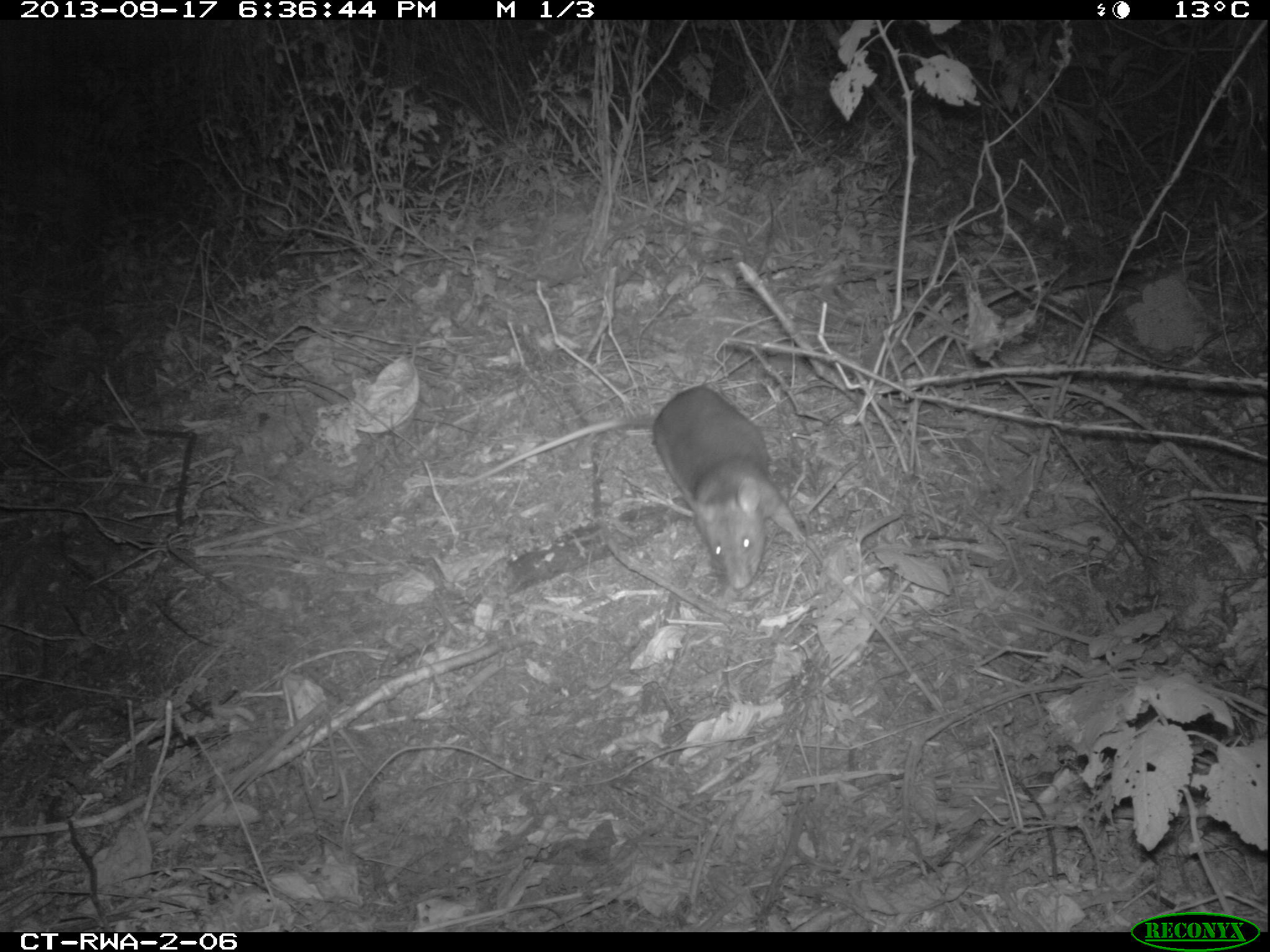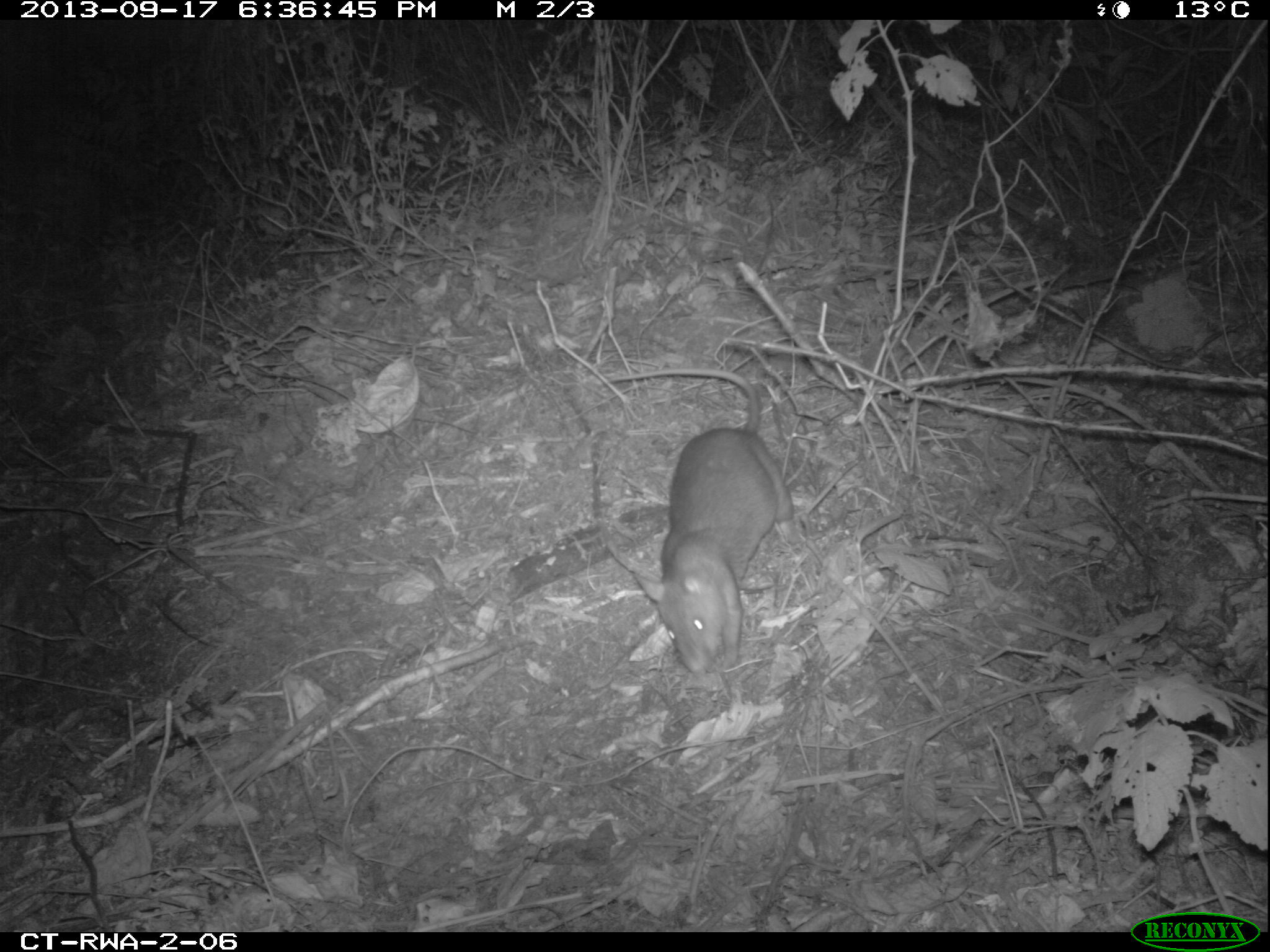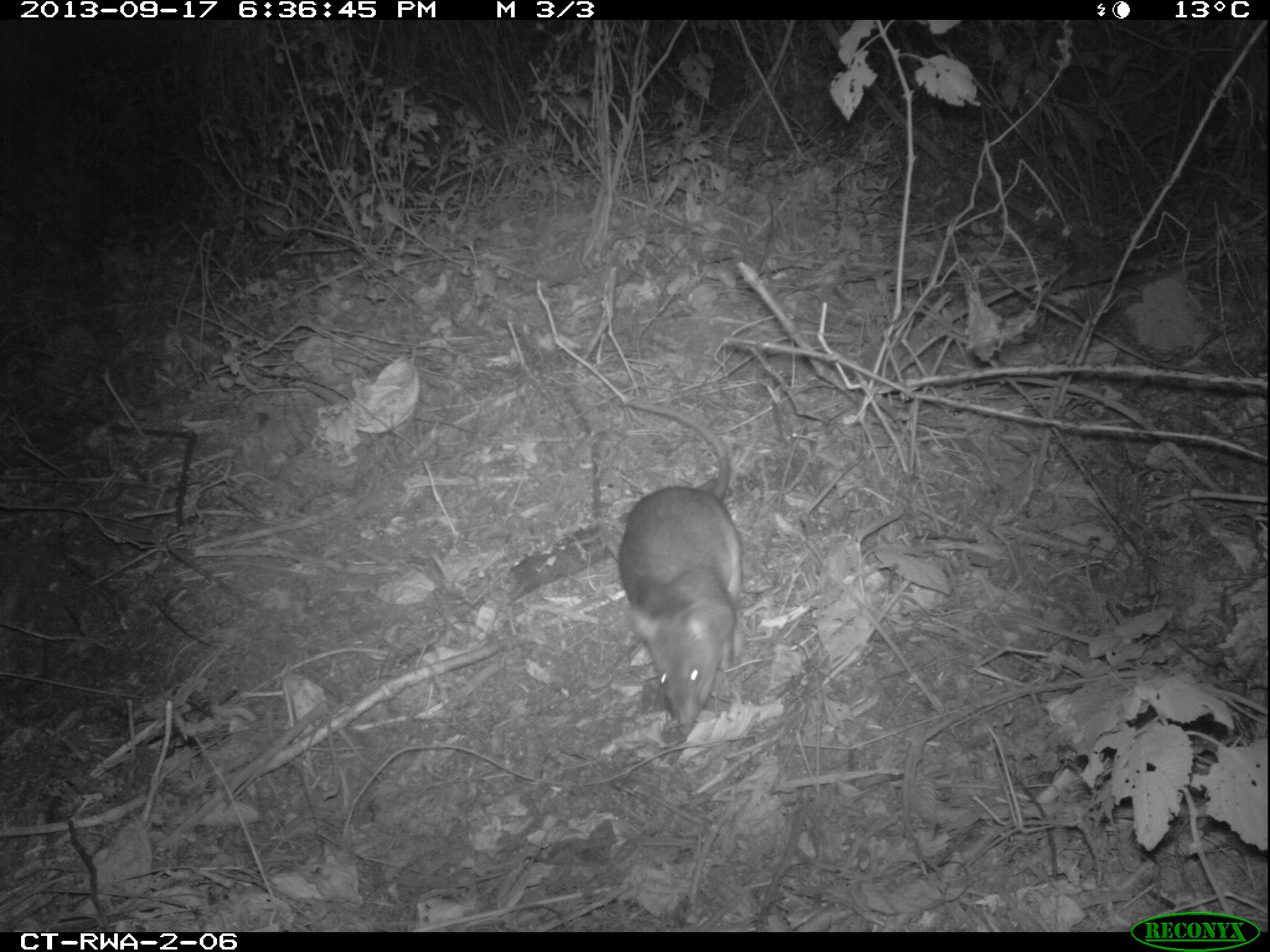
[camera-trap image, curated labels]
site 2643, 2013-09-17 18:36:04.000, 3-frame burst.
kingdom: Animalia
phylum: Chordata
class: Mammalia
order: Rodentia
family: Nesomyidae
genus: Cricetomys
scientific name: Cricetomys gambianus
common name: african giant pouched rat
Cricetomys gambianus (african giant pouched rat), count 1.